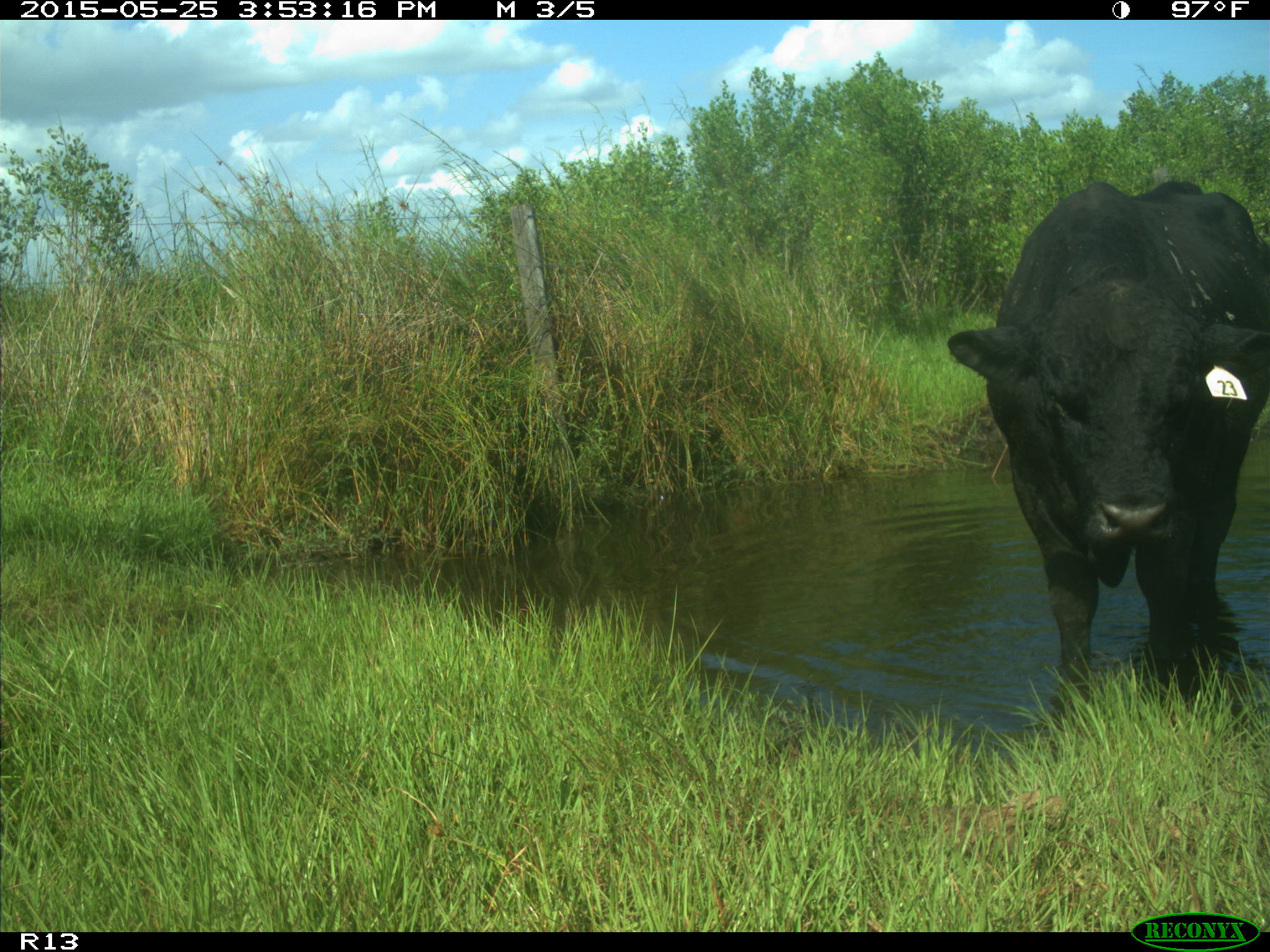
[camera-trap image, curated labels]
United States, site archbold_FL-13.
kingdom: Animalia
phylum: Chordata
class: Mammalia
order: Artiodactyla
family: Bovidae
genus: Bos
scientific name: Bos taurus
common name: domestic cow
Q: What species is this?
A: Bos taurus (domestic cow).